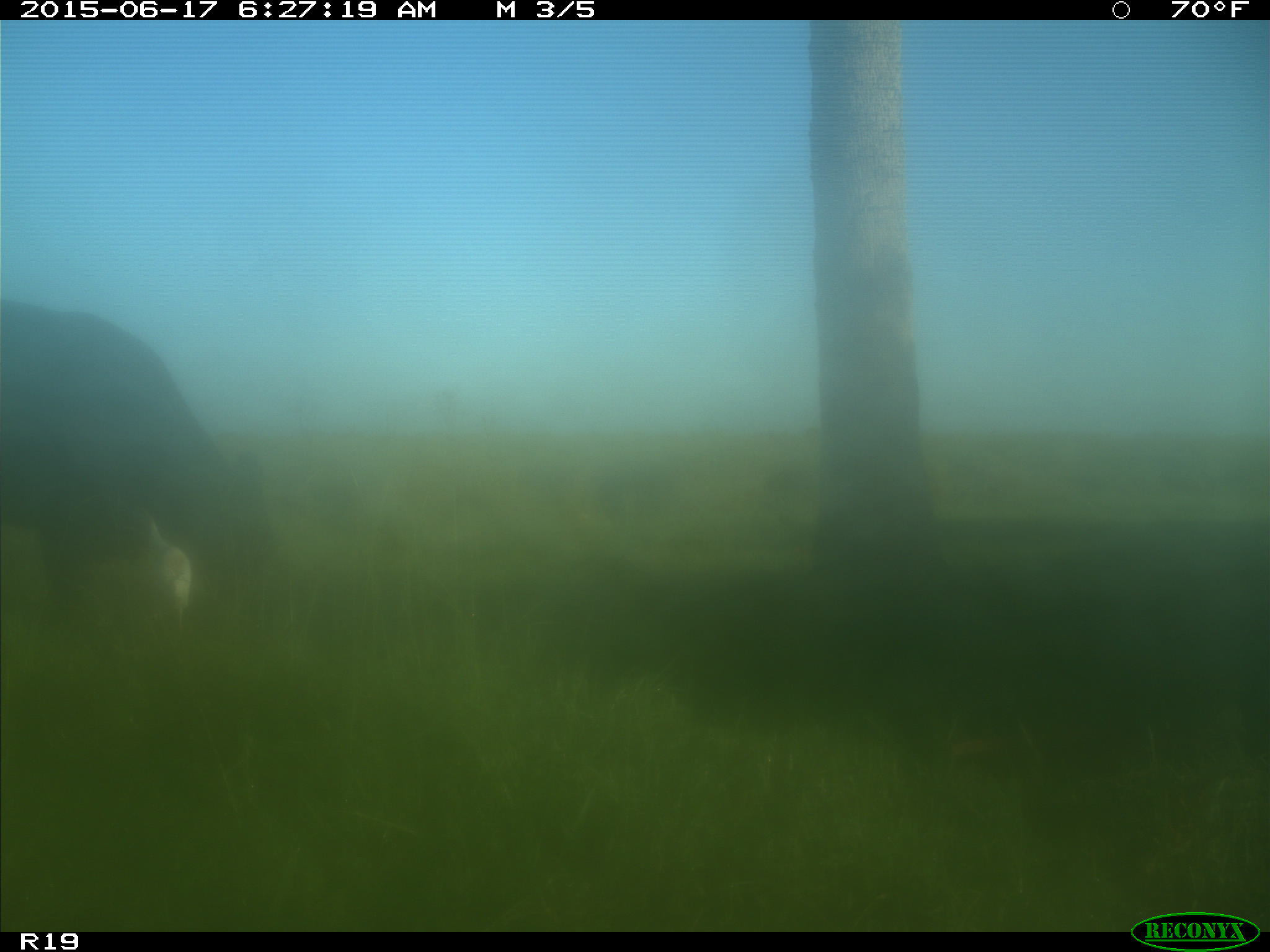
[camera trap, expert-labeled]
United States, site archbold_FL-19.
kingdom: Animalia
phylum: Chordata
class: Mammalia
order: Artiodactyla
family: Bovidae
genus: Bos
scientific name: Bos taurus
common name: domestic cow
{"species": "Bos taurus (domestic cow)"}